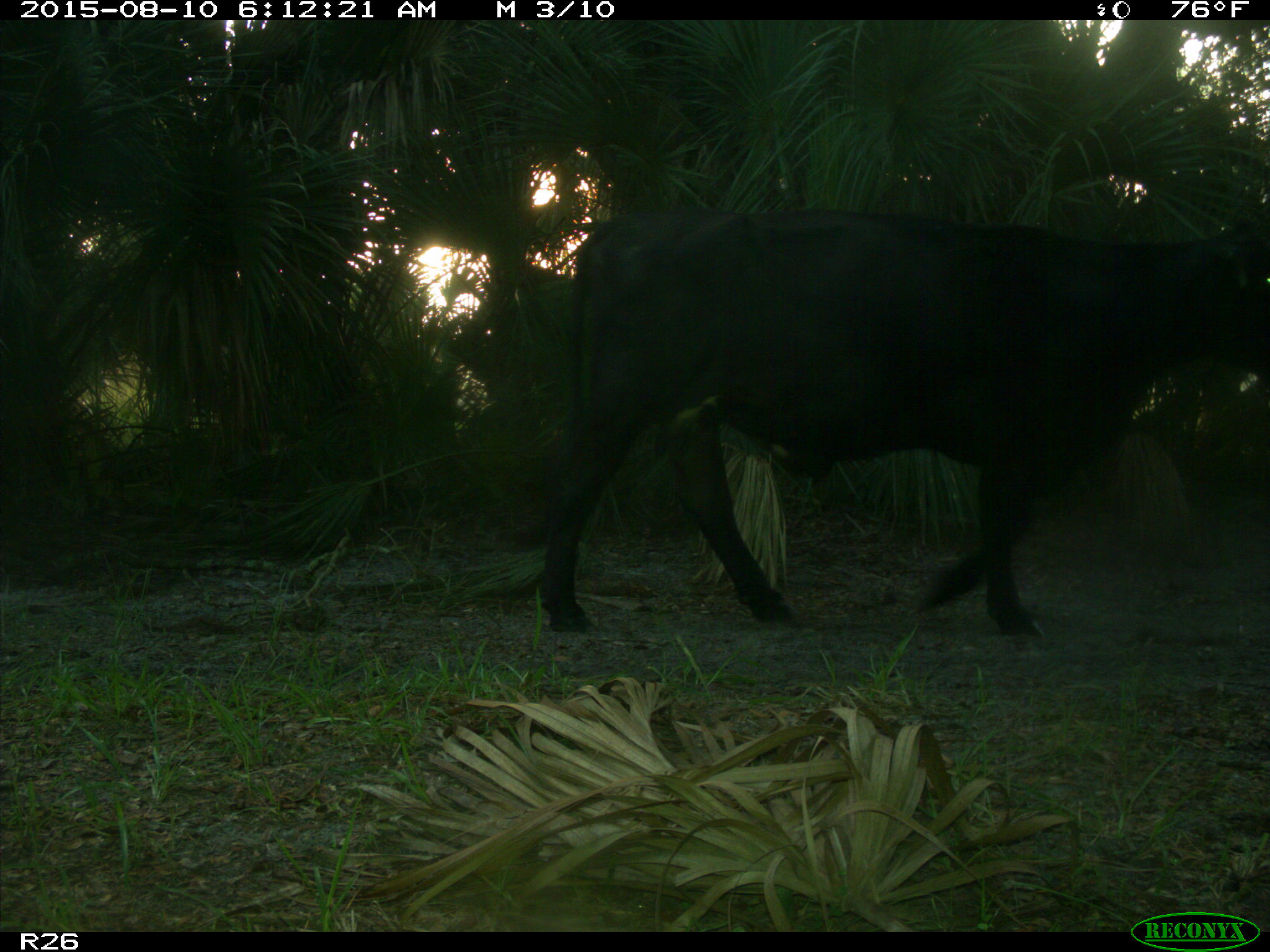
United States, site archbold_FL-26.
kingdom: Animalia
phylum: Chordata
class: Mammalia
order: Artiodactyla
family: Bovidae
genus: Bos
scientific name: Bos taurus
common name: domestic cow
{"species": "Bos taurus (domestic cow)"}